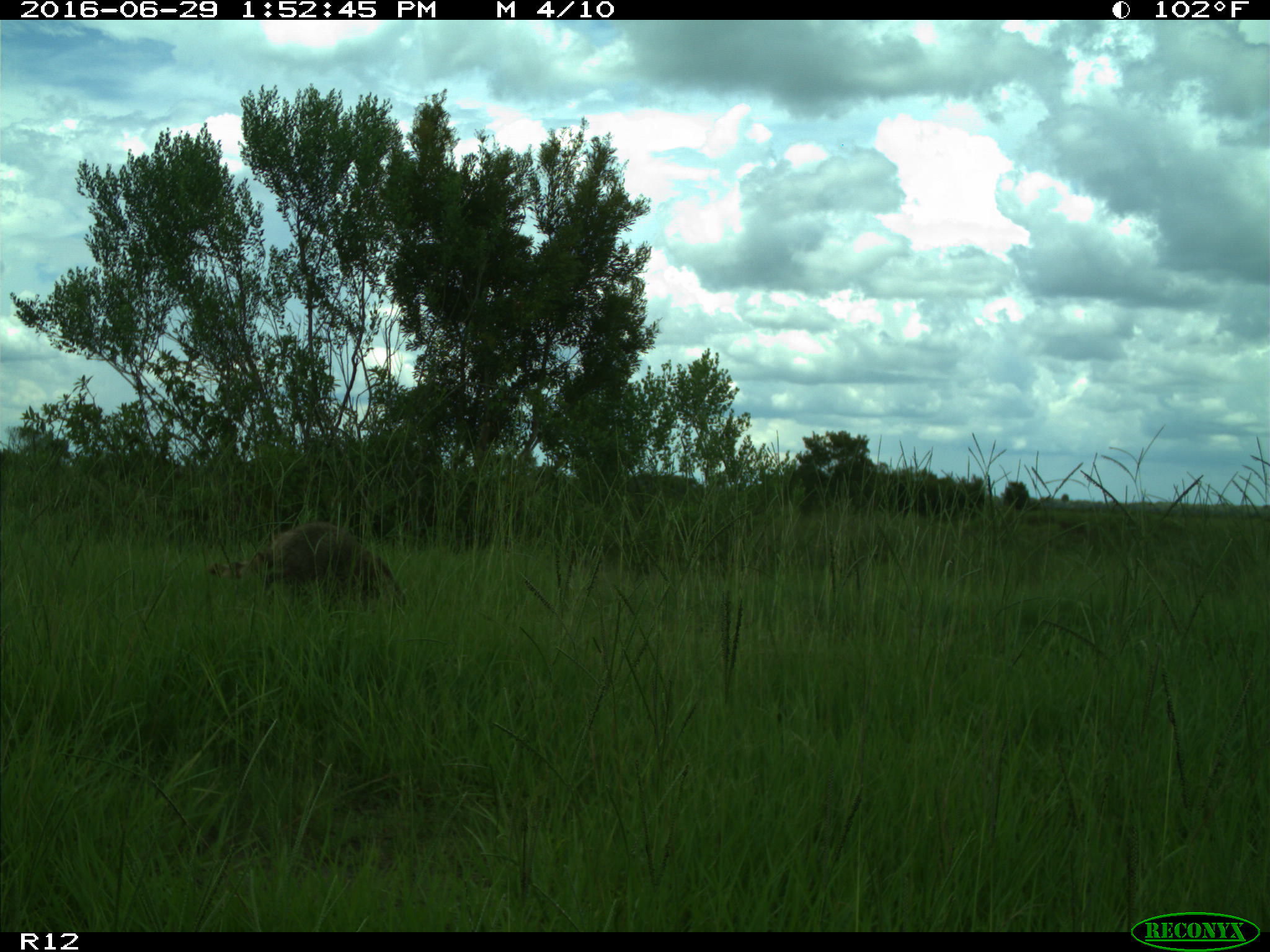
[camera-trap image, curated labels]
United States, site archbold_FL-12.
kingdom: Animalia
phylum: Chordata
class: Mammalia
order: Carnivora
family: Procyonidae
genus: Procyon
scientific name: Procyon lotor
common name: common raccoon